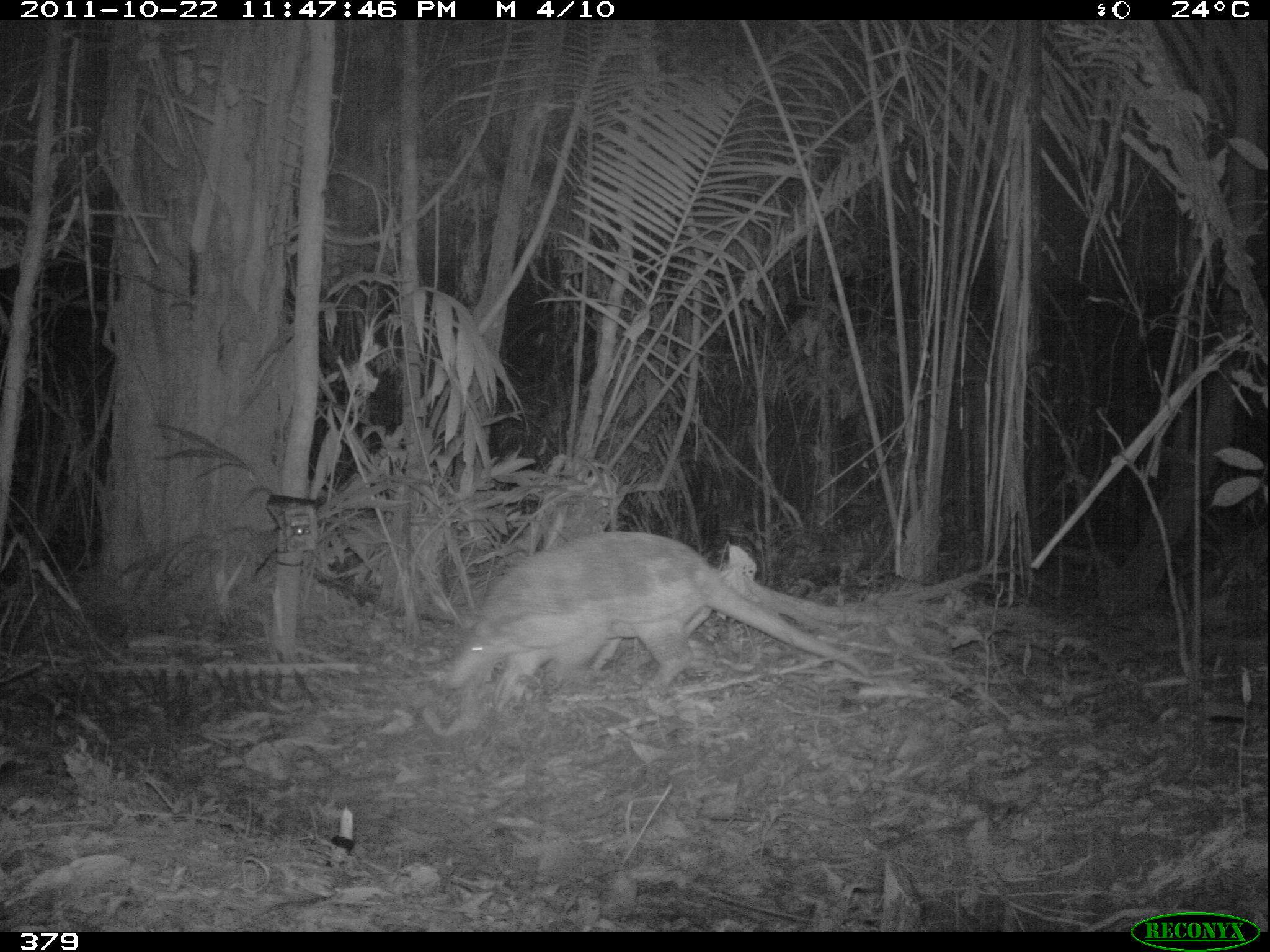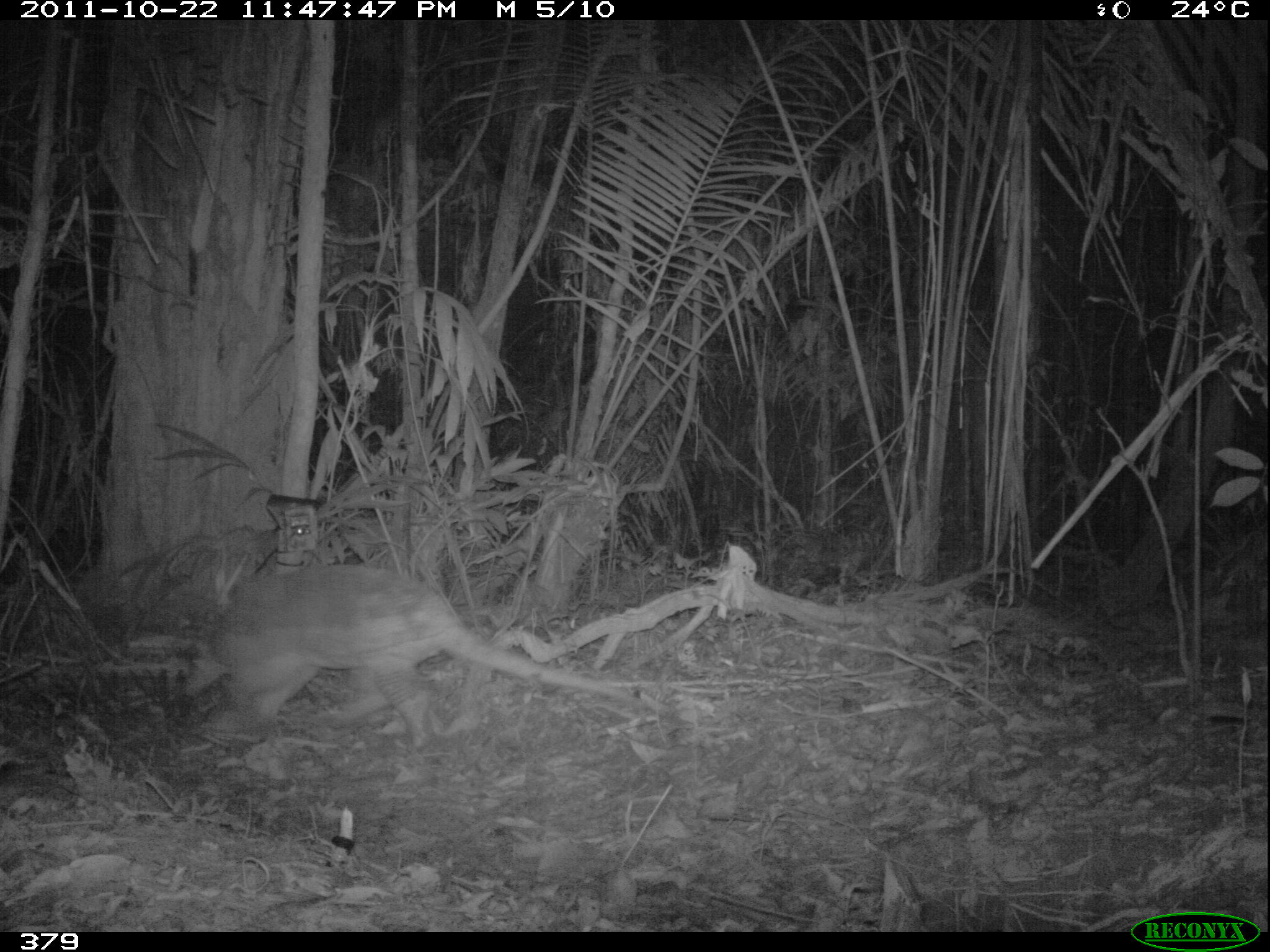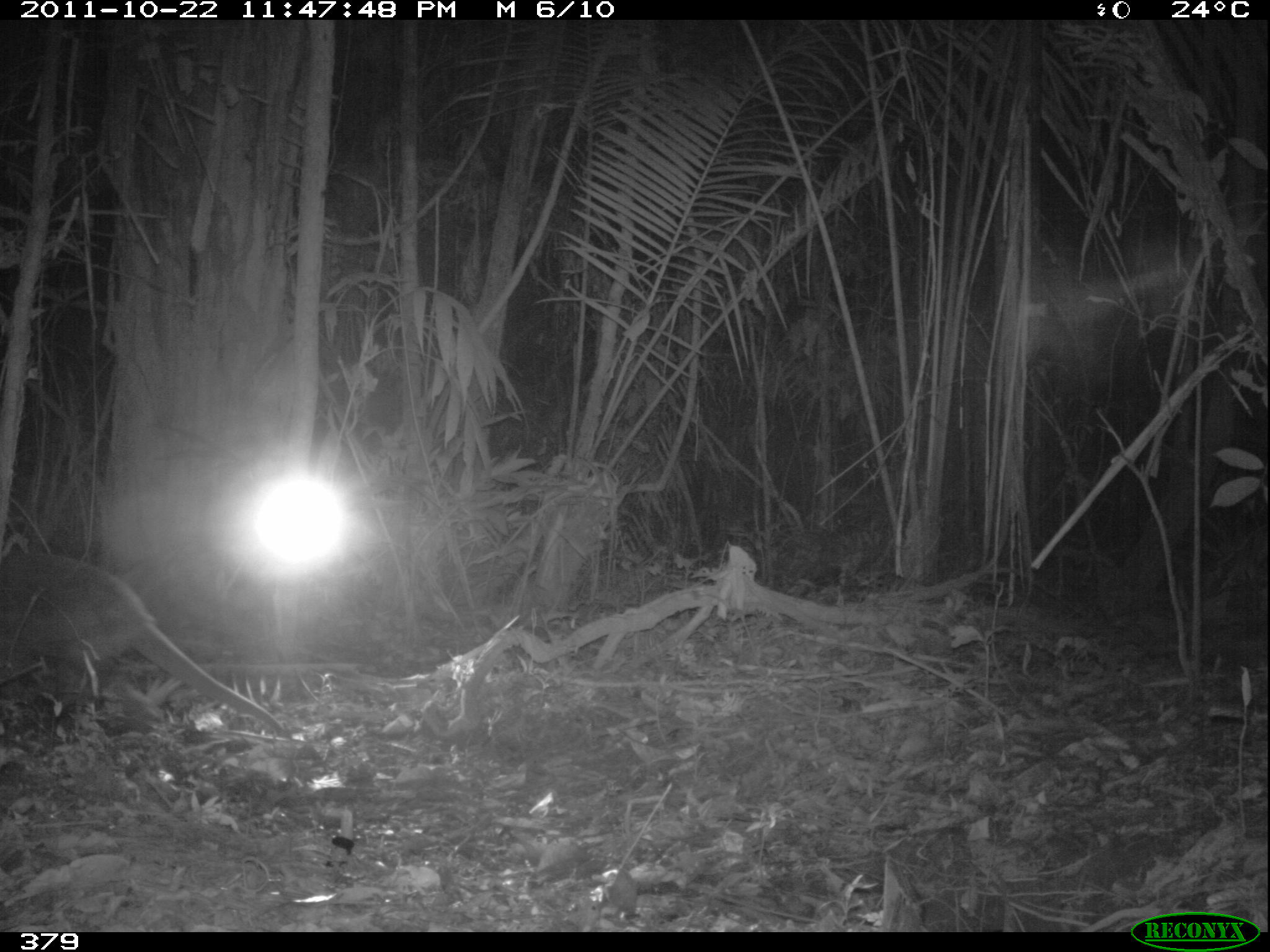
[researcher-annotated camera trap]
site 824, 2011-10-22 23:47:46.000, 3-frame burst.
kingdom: Animalia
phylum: Chordata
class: Mammalia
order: Cingulata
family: Chlamyphoridae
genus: Priodontes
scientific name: Priodontes maximus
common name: giant armadillo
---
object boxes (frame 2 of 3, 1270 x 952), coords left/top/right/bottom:
priodontes maximus: 180/561/638/743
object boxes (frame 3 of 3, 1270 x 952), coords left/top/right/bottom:
priodontes maximus: 0/552/286/732